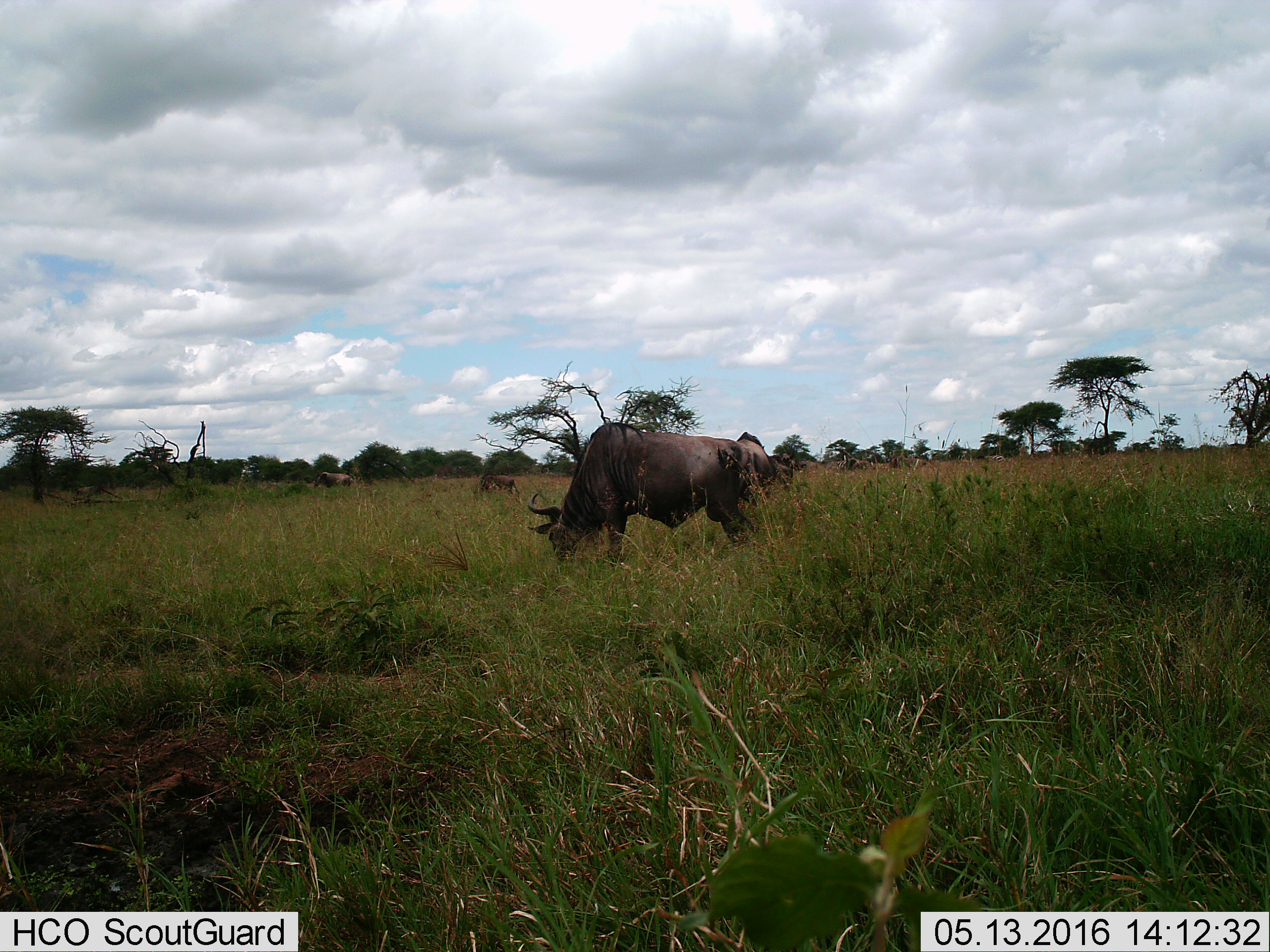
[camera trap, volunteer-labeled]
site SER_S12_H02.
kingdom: Animalia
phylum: Chordata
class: Mammalia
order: Artiodactyla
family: Bovidae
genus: Connochaetes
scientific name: Connochaetes taurinus taurinus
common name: blue wildebeest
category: wildebeestblue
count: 8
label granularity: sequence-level